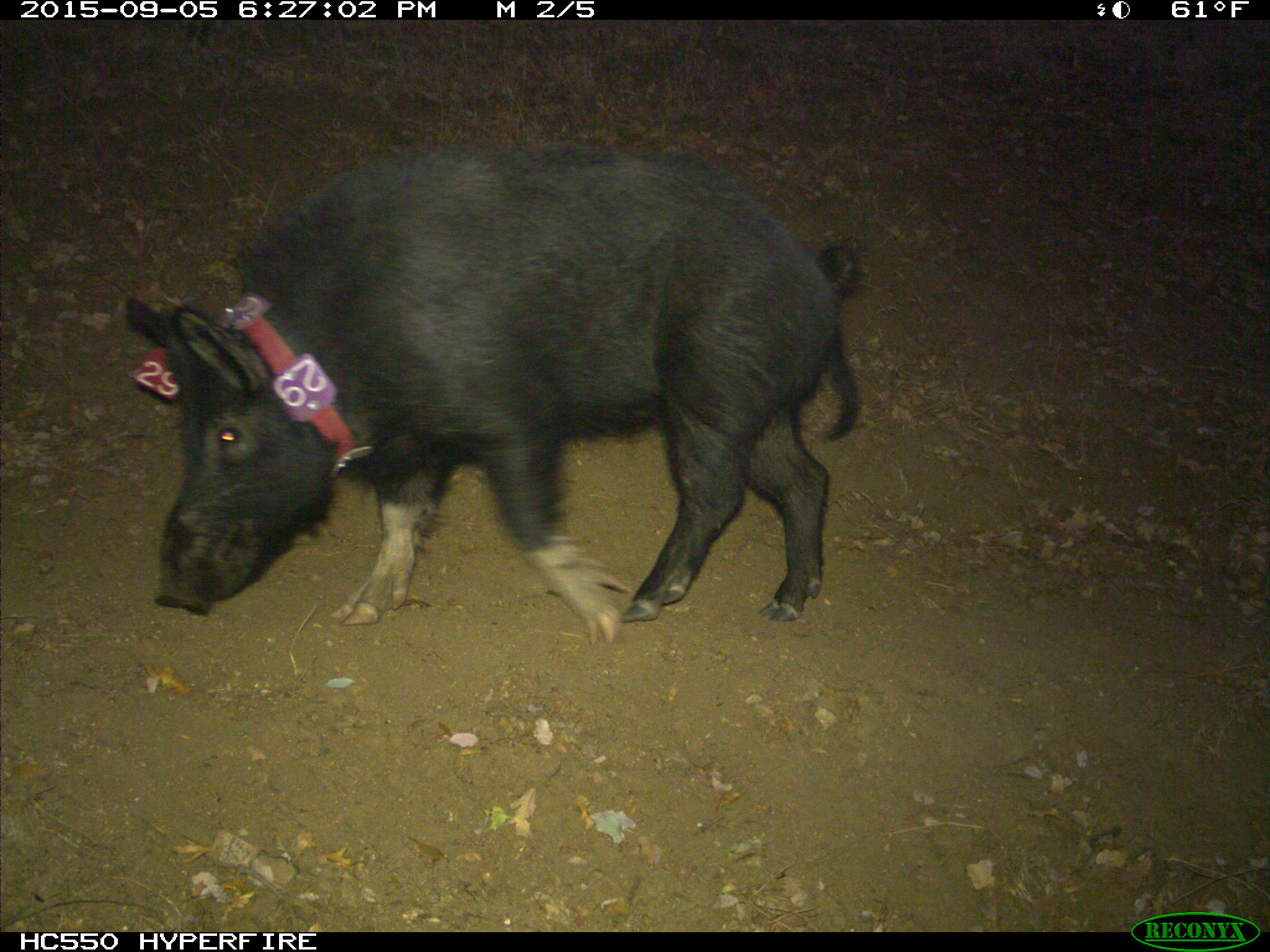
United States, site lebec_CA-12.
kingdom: Animalia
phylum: Chordata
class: Mammalia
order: Artiodactyla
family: Suidae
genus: Sus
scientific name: Sus scrofa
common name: wild boar